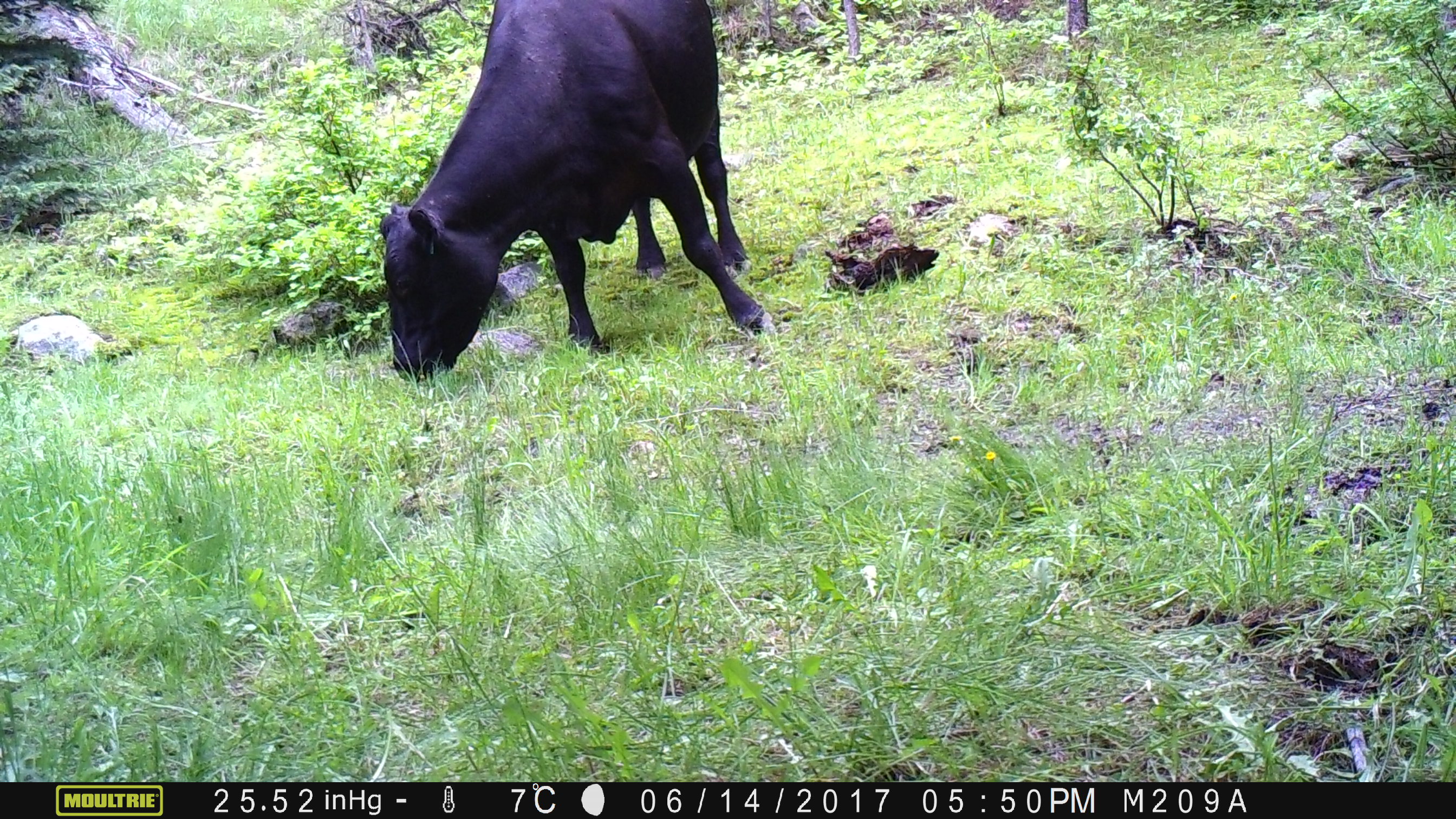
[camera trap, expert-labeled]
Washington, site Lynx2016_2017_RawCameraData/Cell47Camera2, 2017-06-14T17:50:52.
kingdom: Animalia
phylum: Chordata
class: Mammalia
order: Artiodactyla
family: Bovidae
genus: Bos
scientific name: Bos taurus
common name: domestic cattle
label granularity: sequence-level